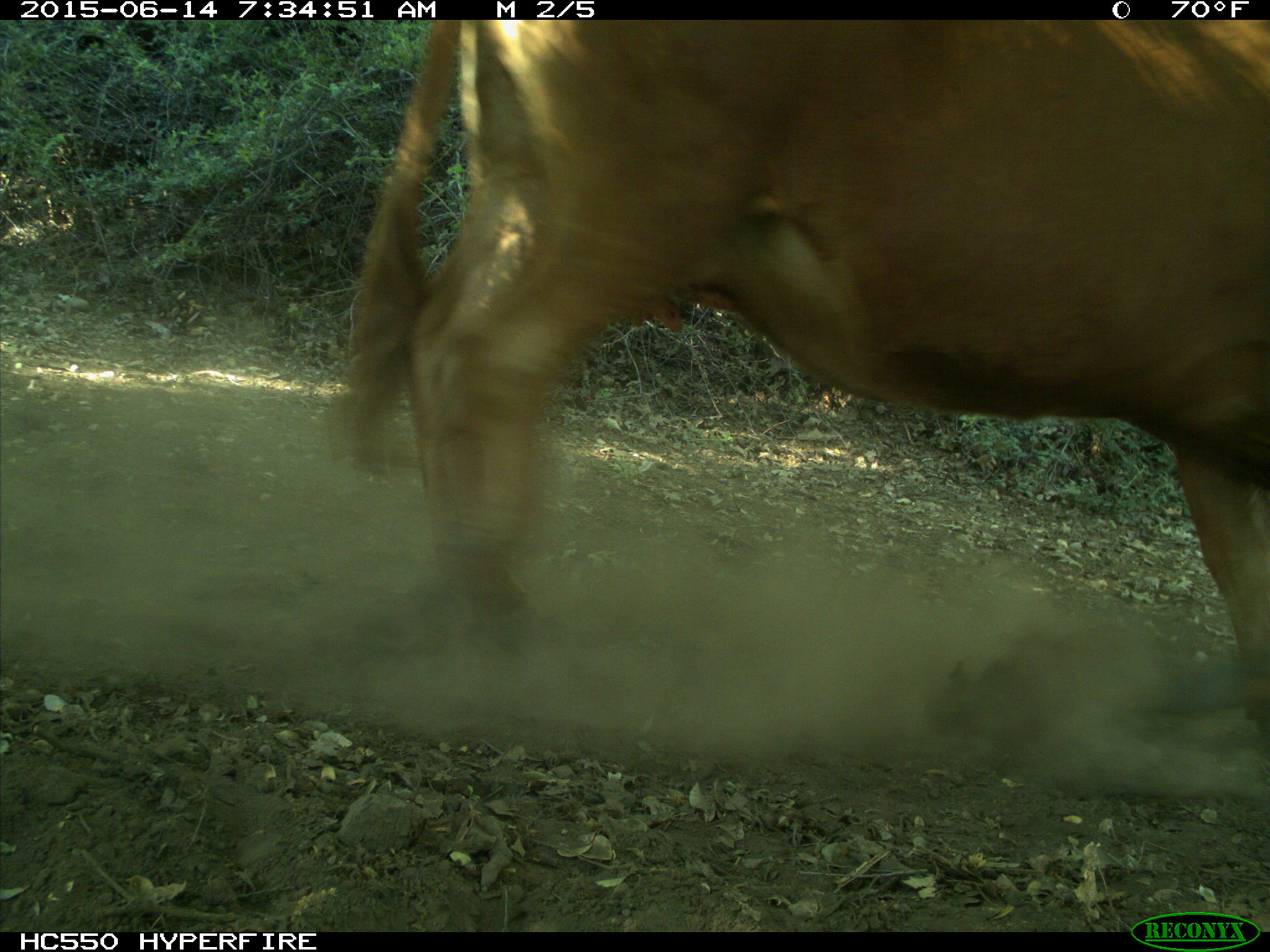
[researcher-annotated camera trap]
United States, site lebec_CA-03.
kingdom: Animalia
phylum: Chordata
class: Mammalia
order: Artiodactyla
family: Bovidae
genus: Bos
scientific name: Bos taurus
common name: domestic cow